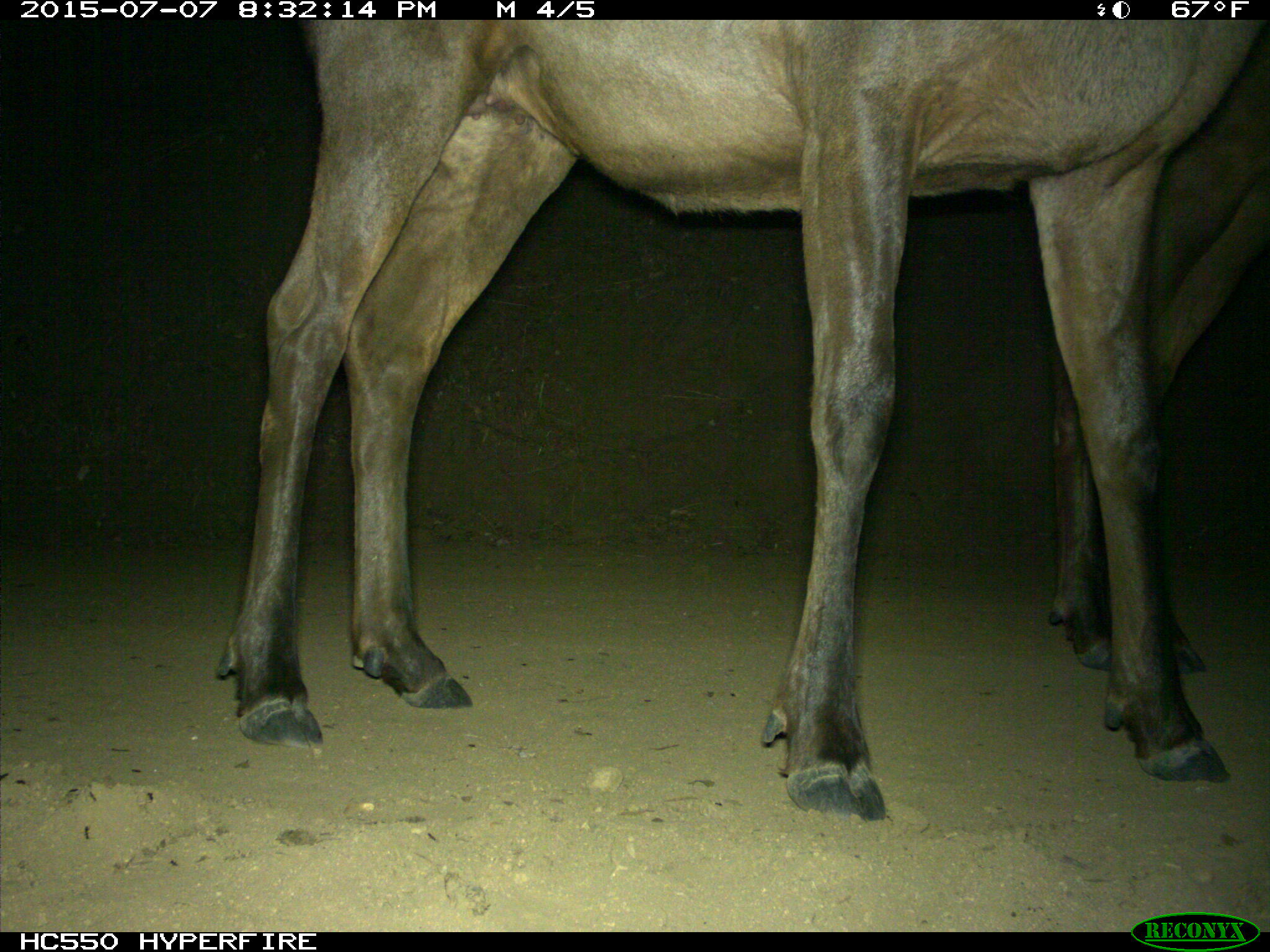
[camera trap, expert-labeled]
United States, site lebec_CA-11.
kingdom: Animalia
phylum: Chordata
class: Mammalia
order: Artiodactyla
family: Cervidae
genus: Cervus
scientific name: Cervus canadensis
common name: elk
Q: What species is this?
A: Cervus canadensis (elk).